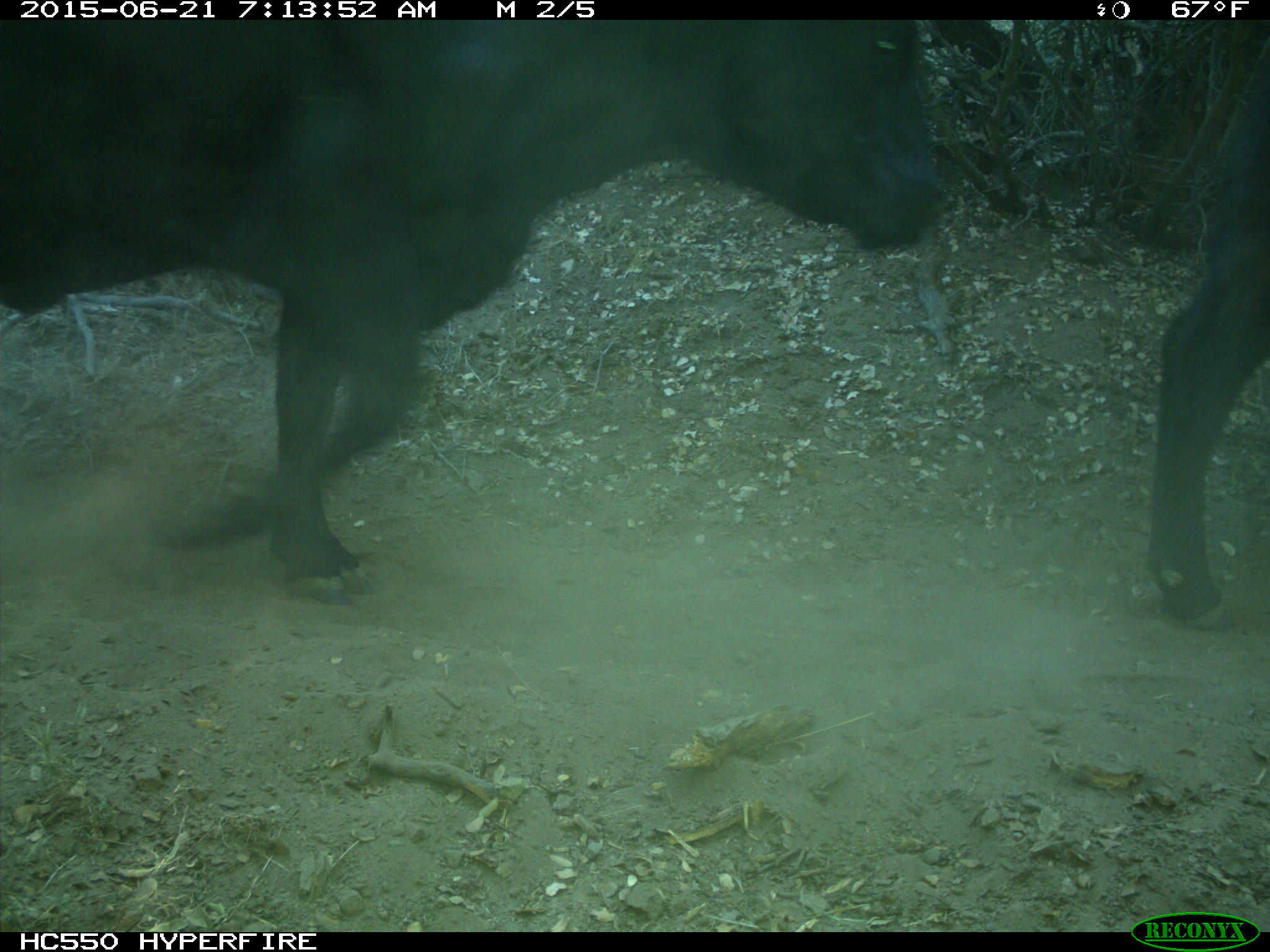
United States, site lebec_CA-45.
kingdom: Animalia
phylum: Chordata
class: Mammalia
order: Artiodactyla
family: Bovidae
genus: Bos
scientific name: Bos taurus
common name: domestic cow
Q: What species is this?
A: Bos taurus (domestic cow).